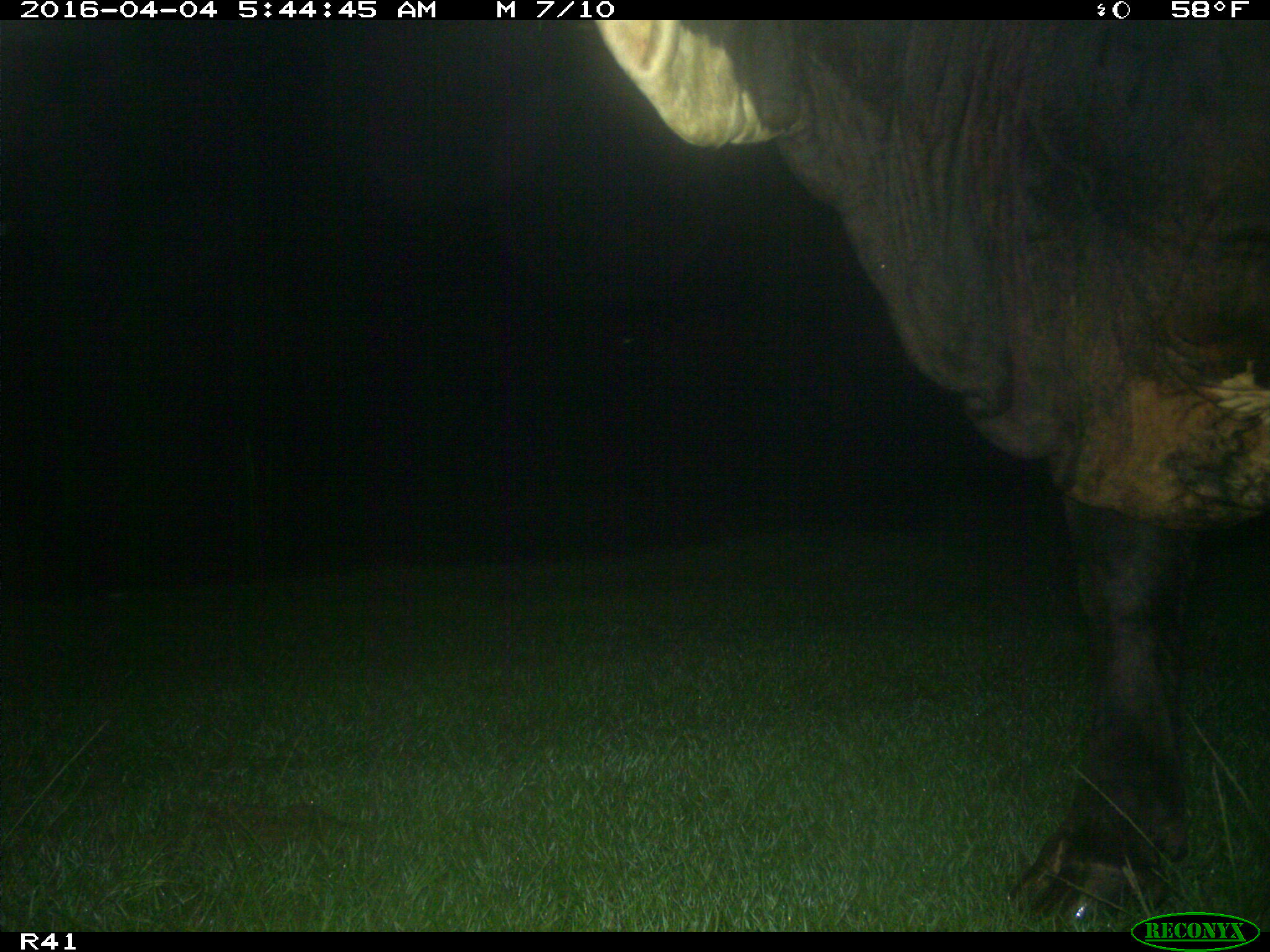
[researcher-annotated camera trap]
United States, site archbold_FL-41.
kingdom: Animalia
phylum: Chordata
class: Mammalia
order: Artiodactyla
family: Bovidae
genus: Bos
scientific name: Bos taurus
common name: domestic cow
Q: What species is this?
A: Bos taurus (domestic cow).